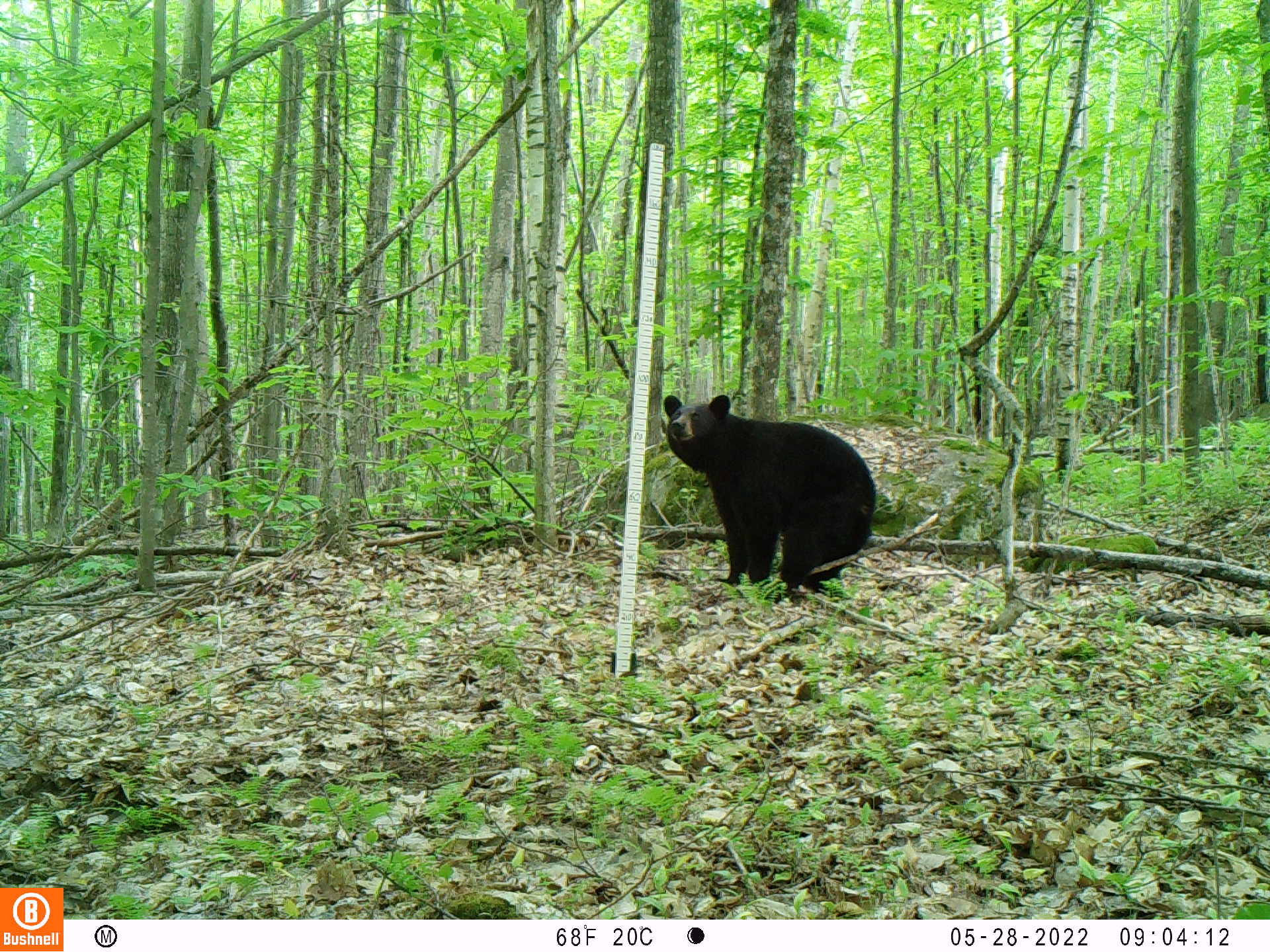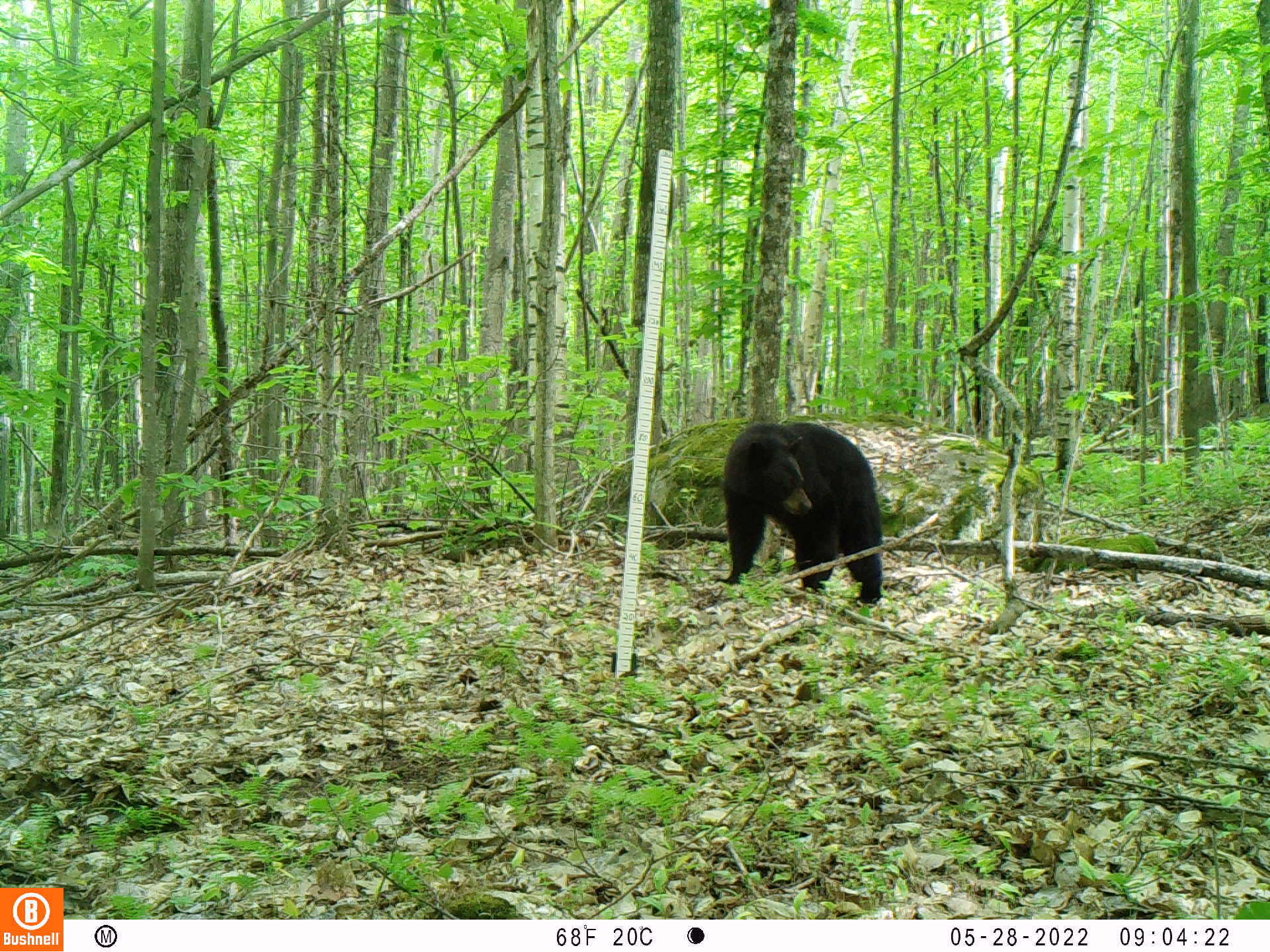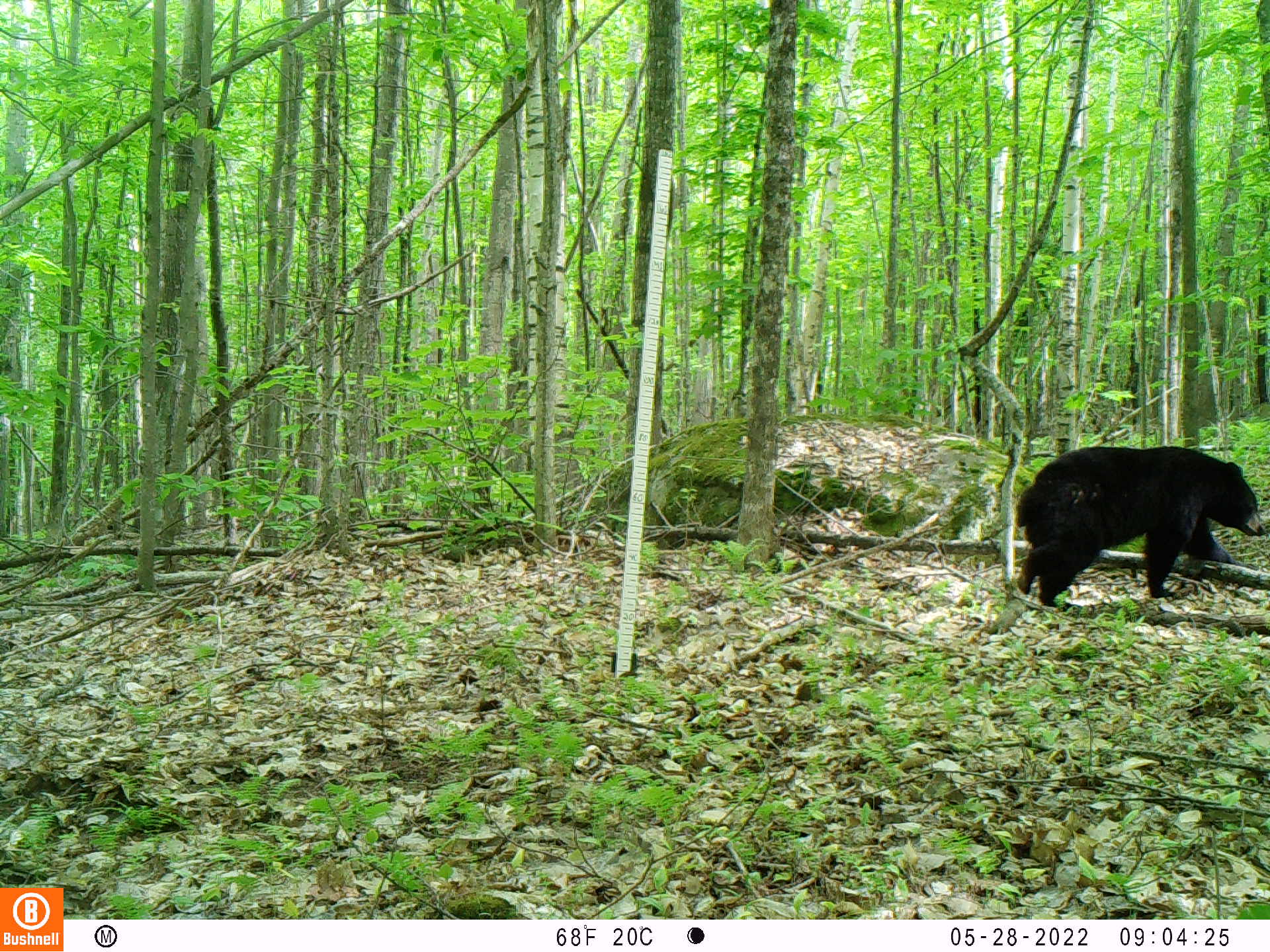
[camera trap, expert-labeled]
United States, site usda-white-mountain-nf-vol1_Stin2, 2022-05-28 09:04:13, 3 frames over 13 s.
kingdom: Animalia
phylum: Chordata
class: Mammalia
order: Carnivora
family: Ursidae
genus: Ursus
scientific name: Ursus americanus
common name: black bear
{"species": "black bear (Ursus americanus)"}